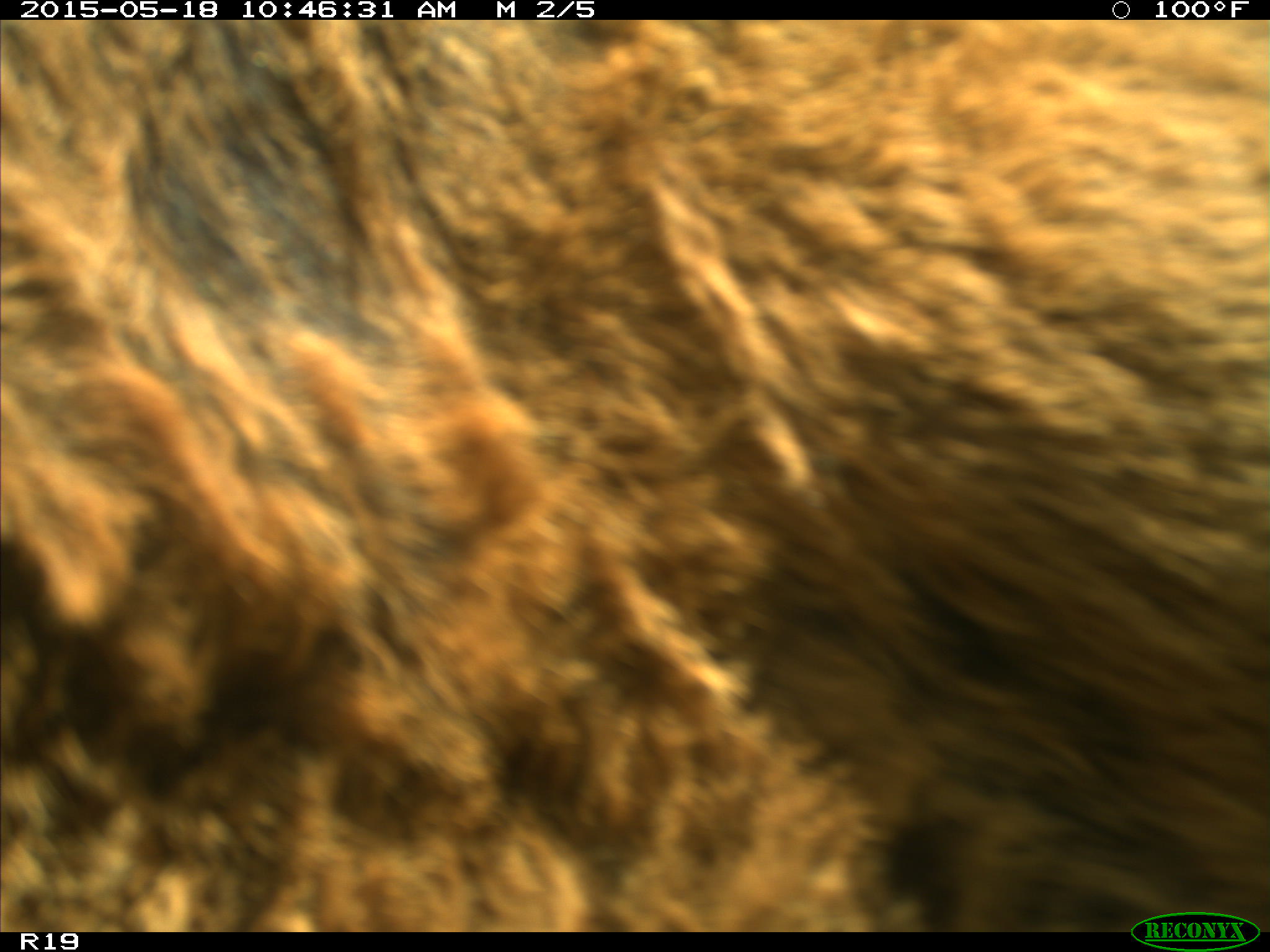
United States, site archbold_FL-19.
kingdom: Animalia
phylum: Chordata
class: Mammalia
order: Artiodactyla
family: Bovidae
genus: Bos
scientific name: Bos taurus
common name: domestic cow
Bos taurus (domestic cow).